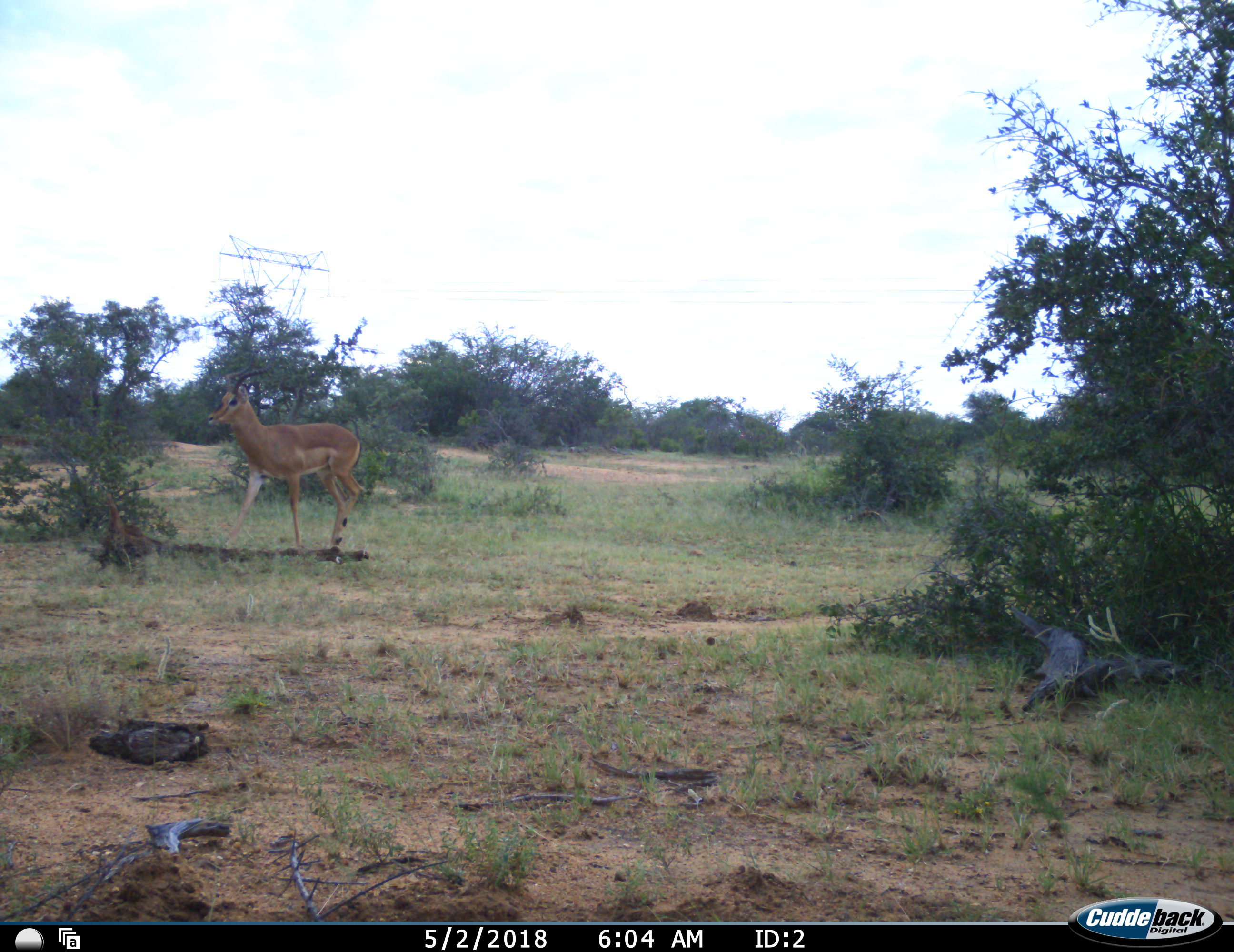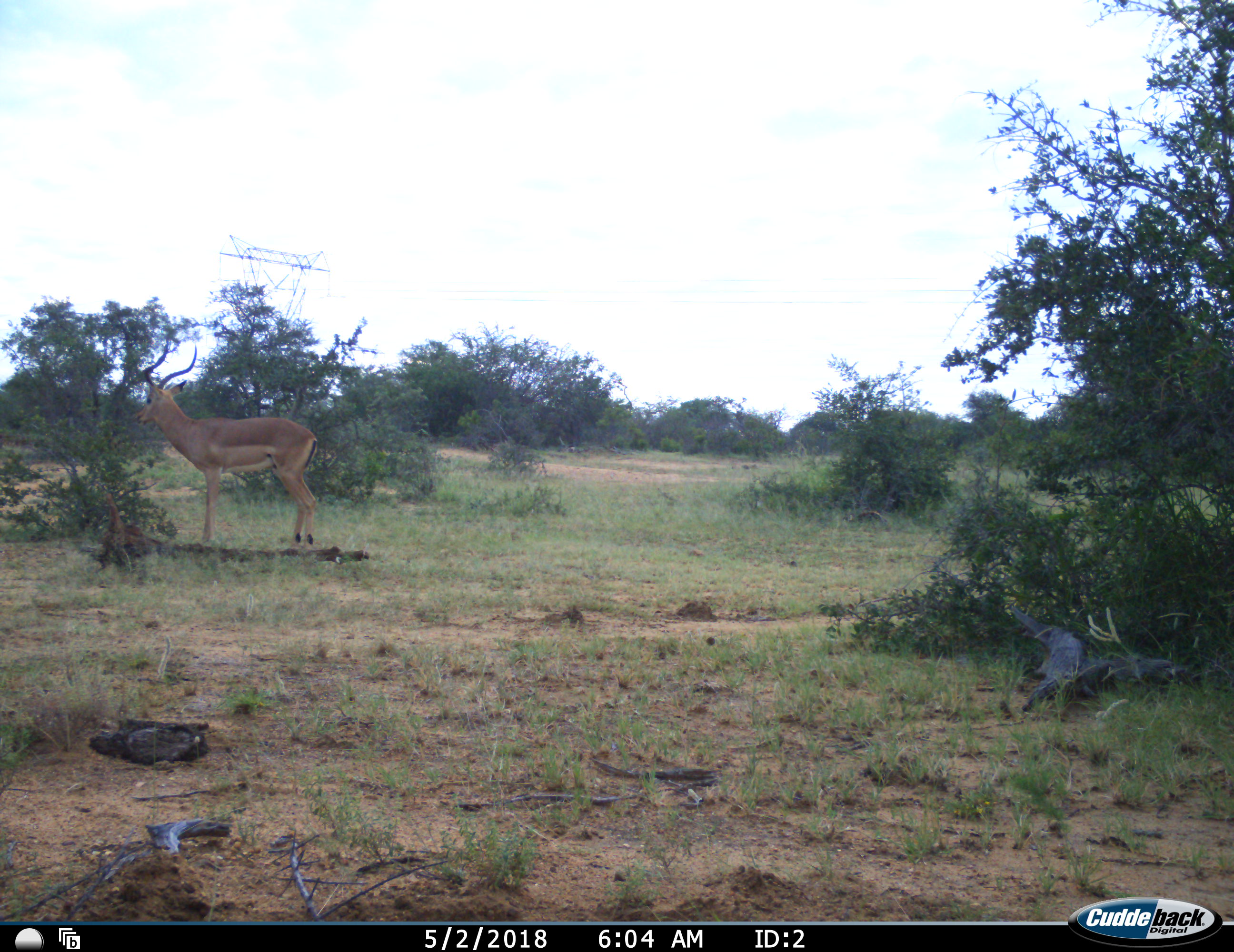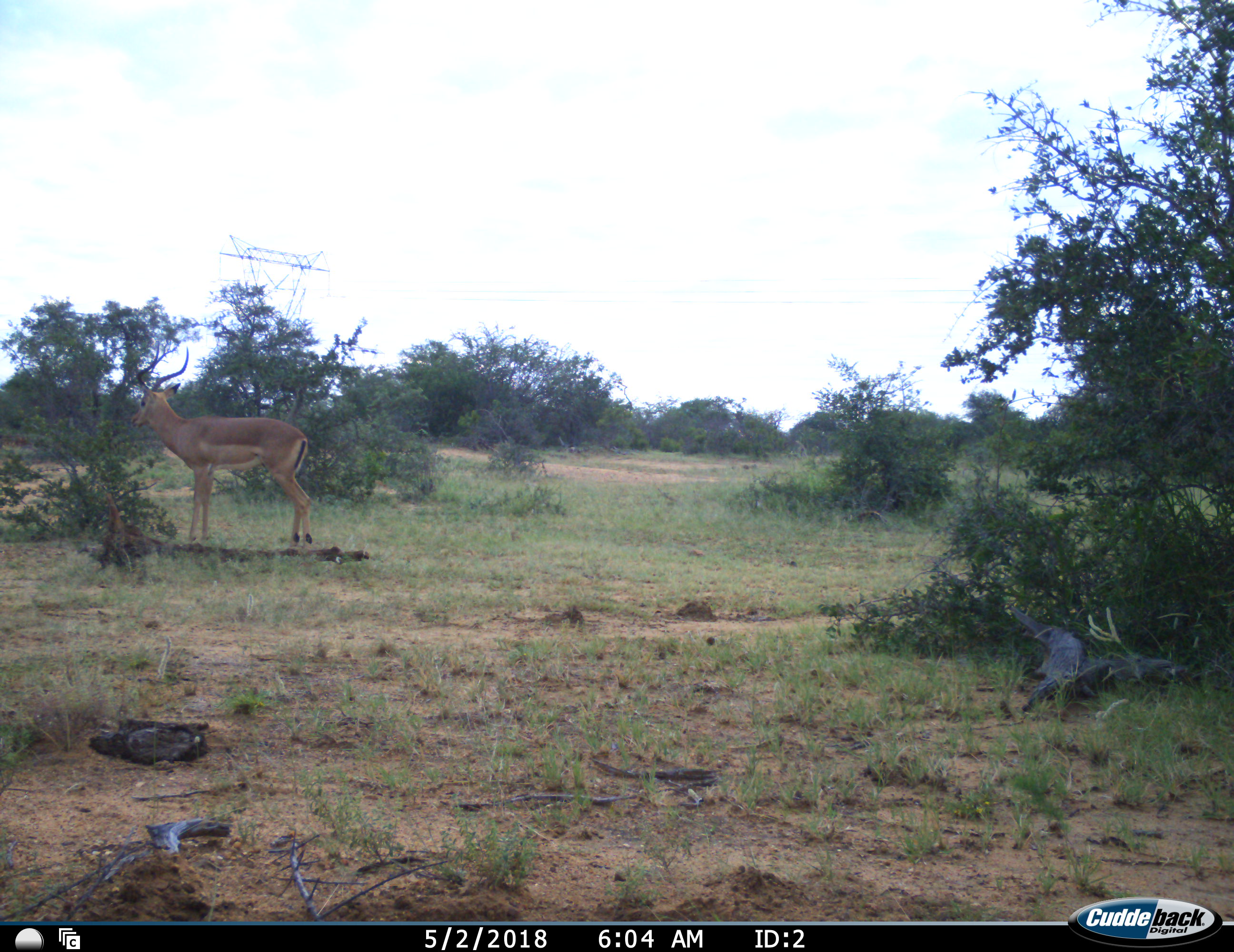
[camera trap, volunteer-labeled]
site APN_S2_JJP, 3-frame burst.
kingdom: Animalia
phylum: Chordata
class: Mammalia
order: Artiodactyla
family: Bovidae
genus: Aepyceros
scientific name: Aepyceros melampus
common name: impala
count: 1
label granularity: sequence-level